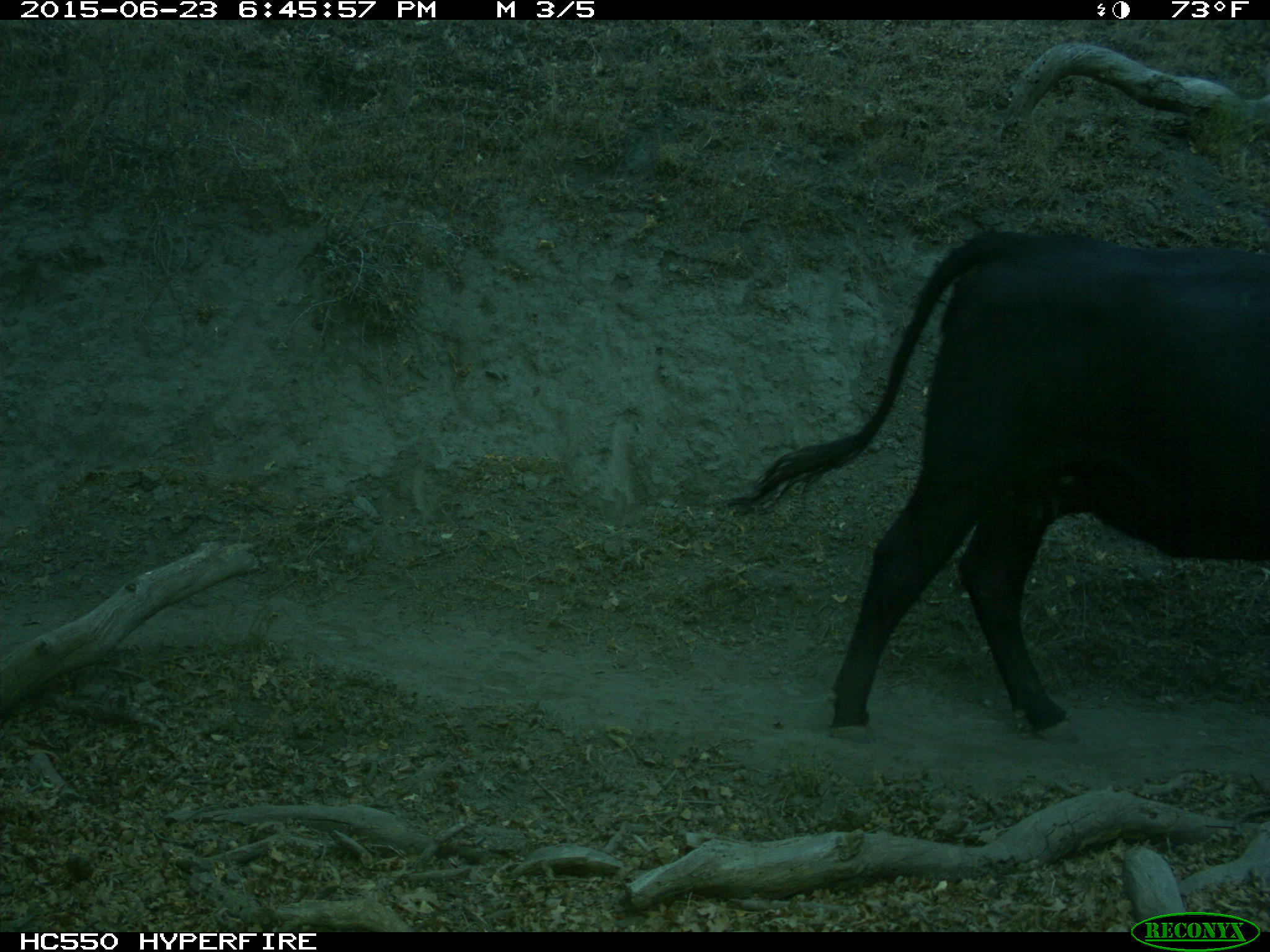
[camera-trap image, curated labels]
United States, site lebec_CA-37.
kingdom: Animalia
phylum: Chordata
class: Mammalia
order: Artiodactyla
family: Bovidae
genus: Bos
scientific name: Bos taurus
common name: domestic cow